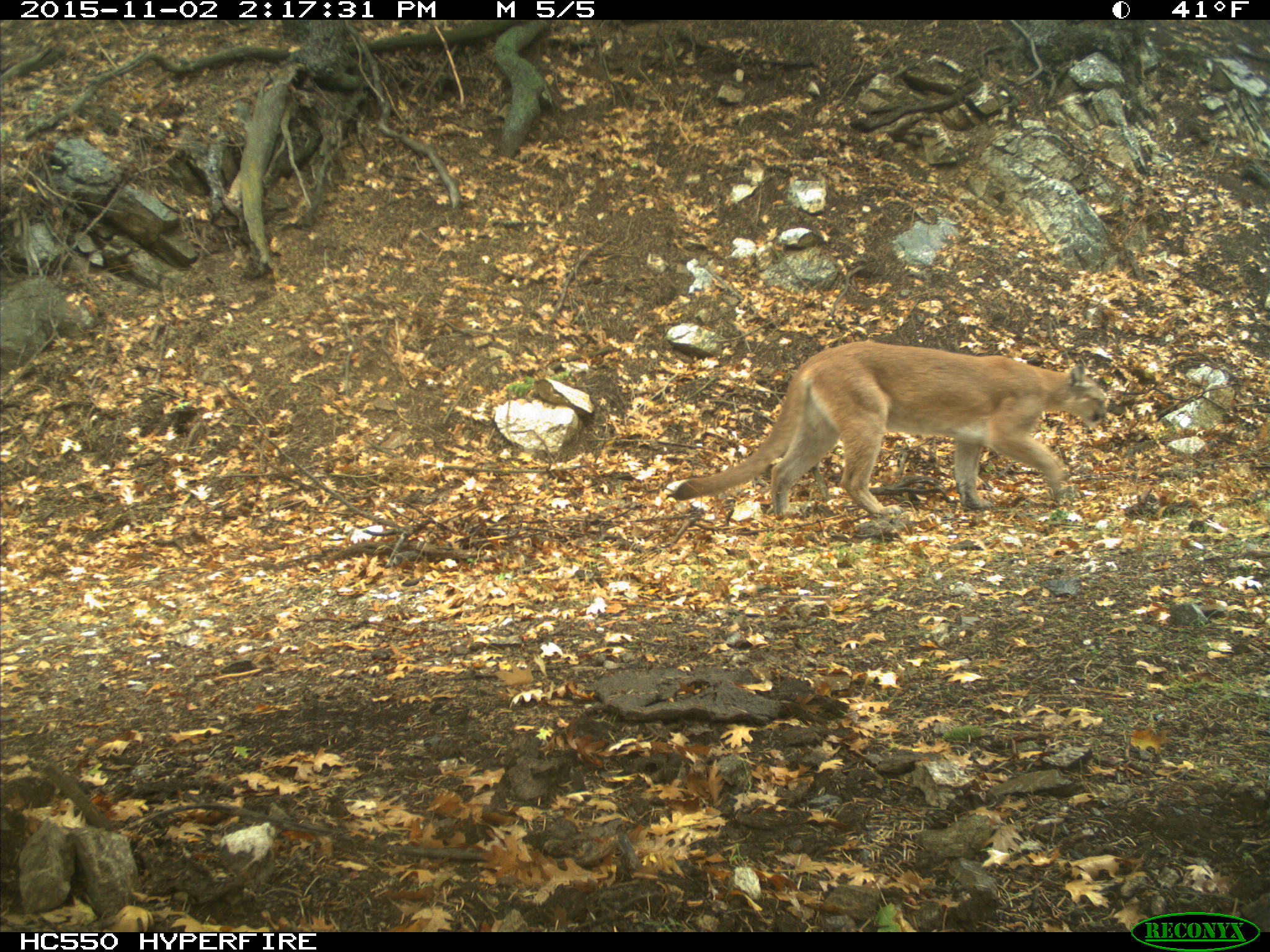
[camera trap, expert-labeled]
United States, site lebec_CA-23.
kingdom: Animalia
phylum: Chordata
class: Mammalia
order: Carnivora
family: Felidae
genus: Puma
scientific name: Puma concolor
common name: mountain lion